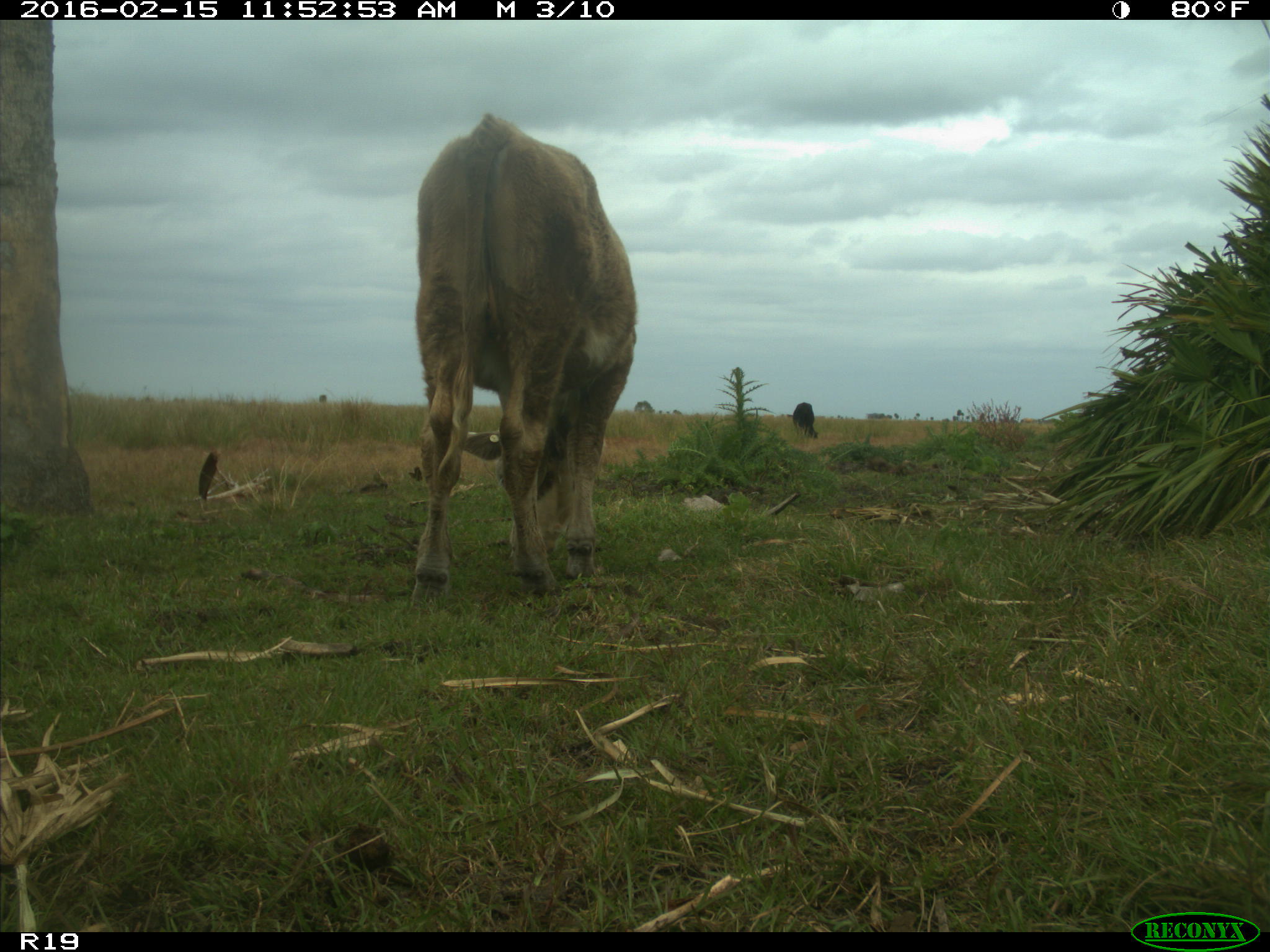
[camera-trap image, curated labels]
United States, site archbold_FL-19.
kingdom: Animalia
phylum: Chordata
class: Mammalia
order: Artiodactyla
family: Bovidae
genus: Bos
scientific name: Bos taurus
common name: domestic cow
Bos taurus (domestic cow).